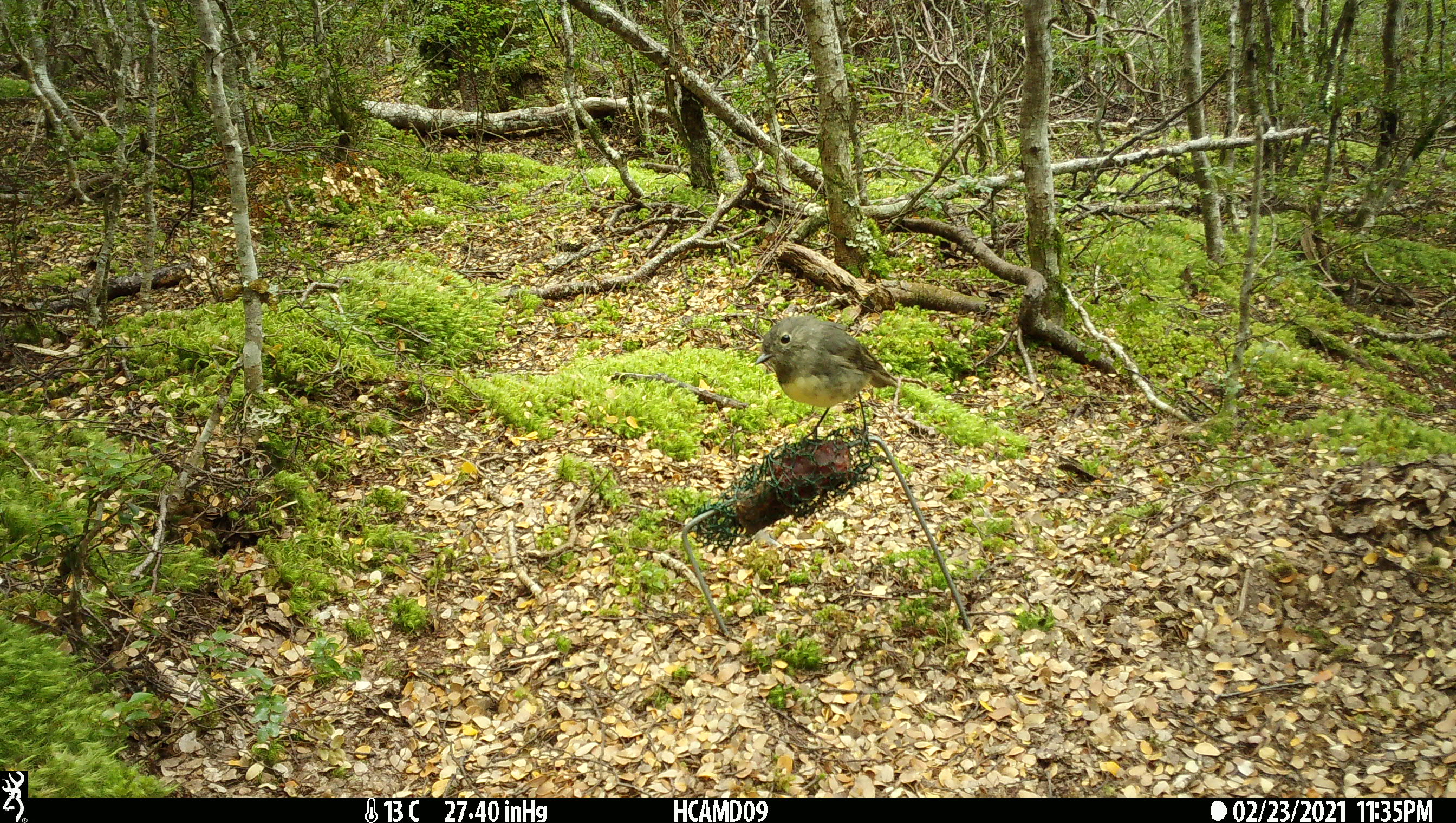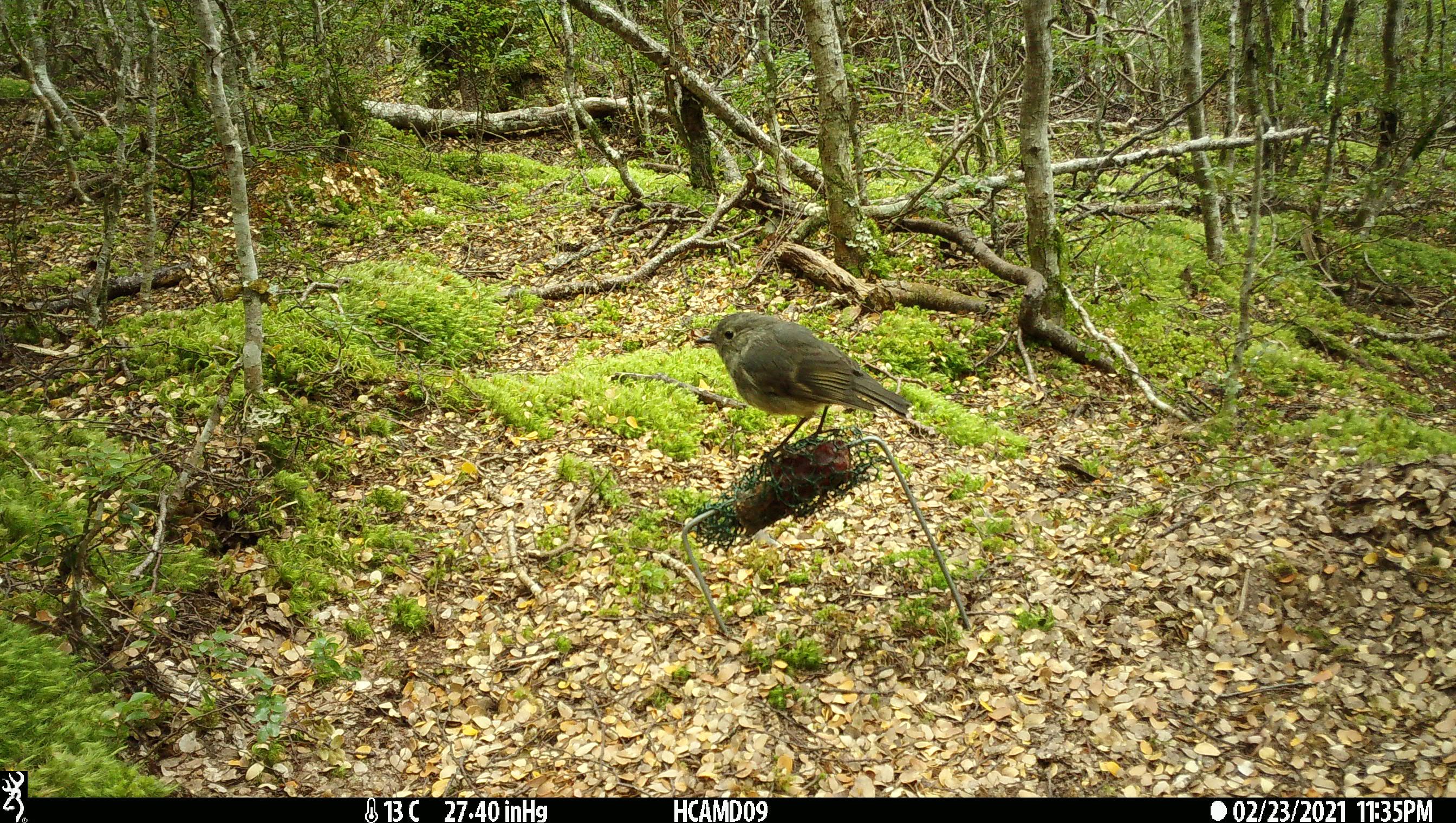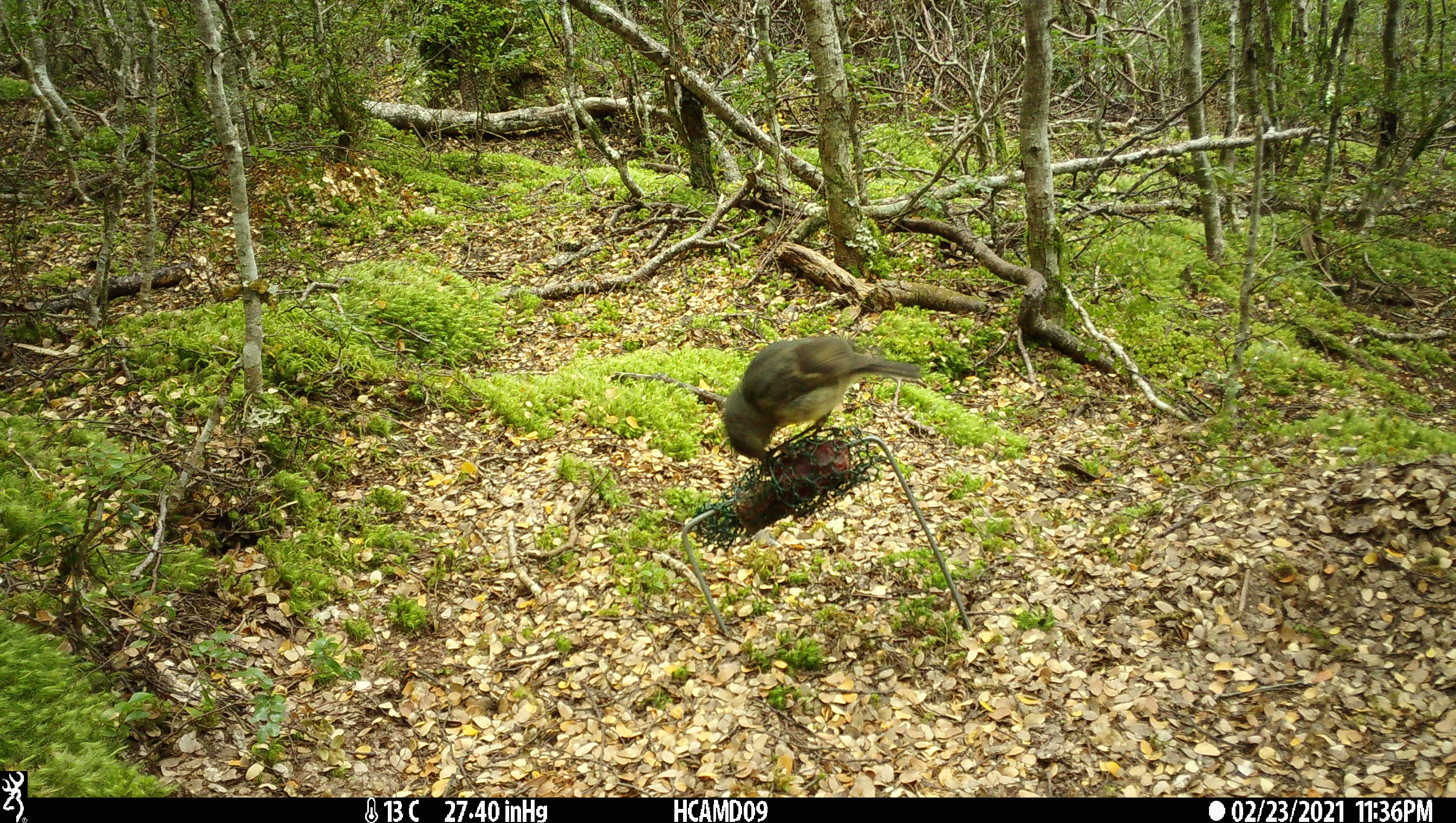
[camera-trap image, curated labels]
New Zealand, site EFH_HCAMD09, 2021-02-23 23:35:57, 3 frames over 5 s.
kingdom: Animalia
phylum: Chordata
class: Aves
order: Passeriformes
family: Petroicidae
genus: Petroica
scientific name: Petroica australis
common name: new zealand robin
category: robin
Robin (new zealand robin) (Petroica australis).